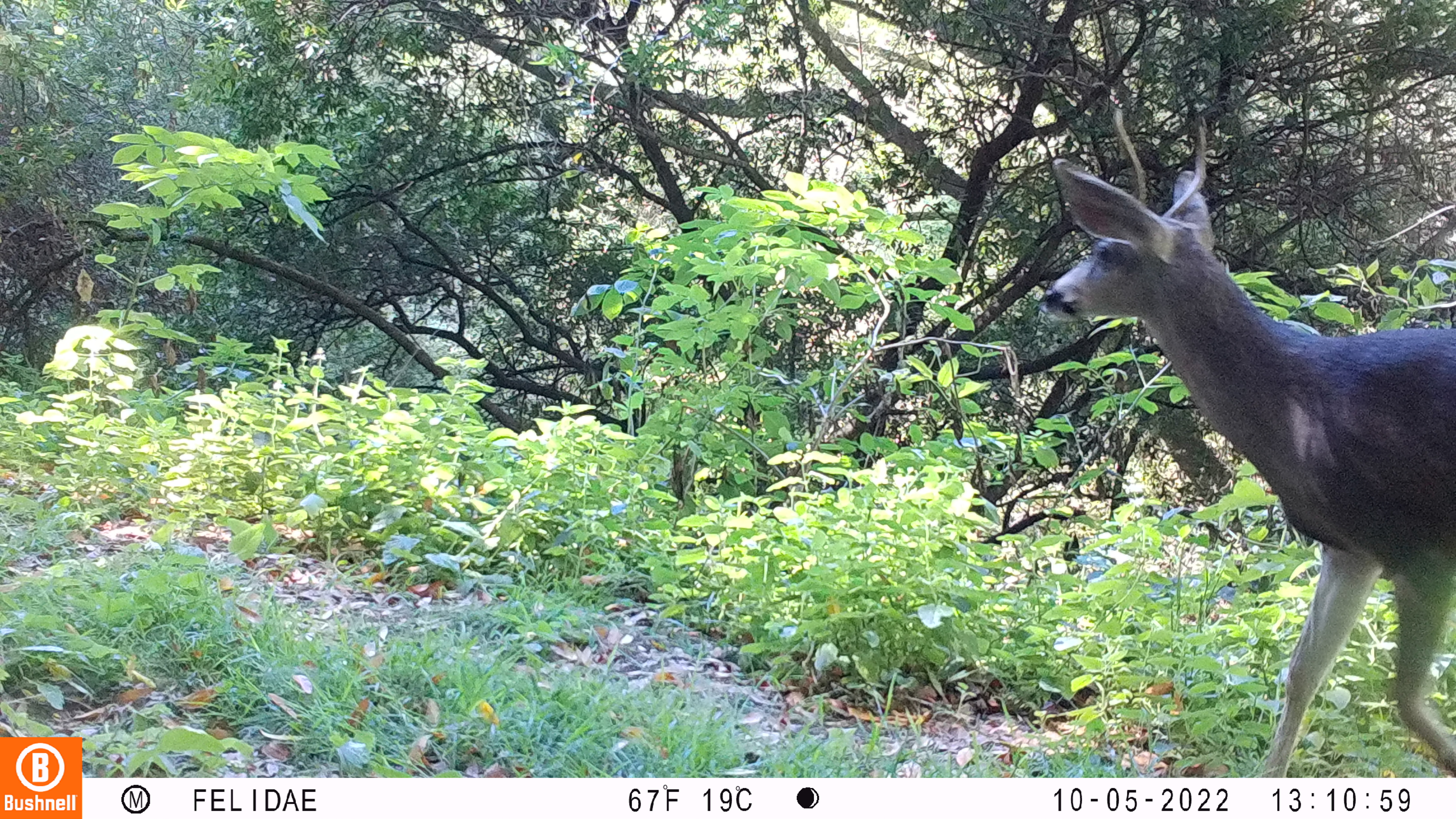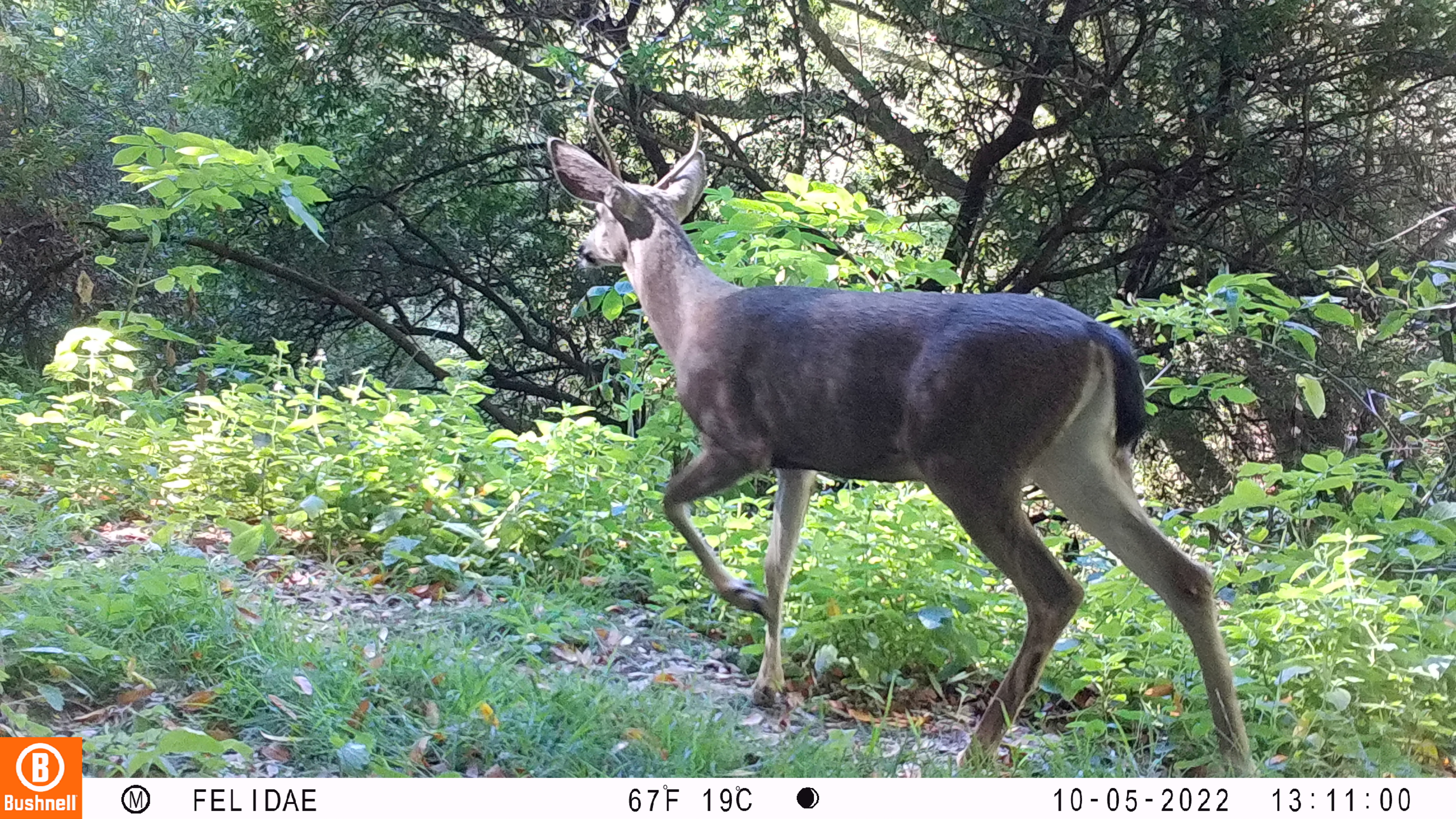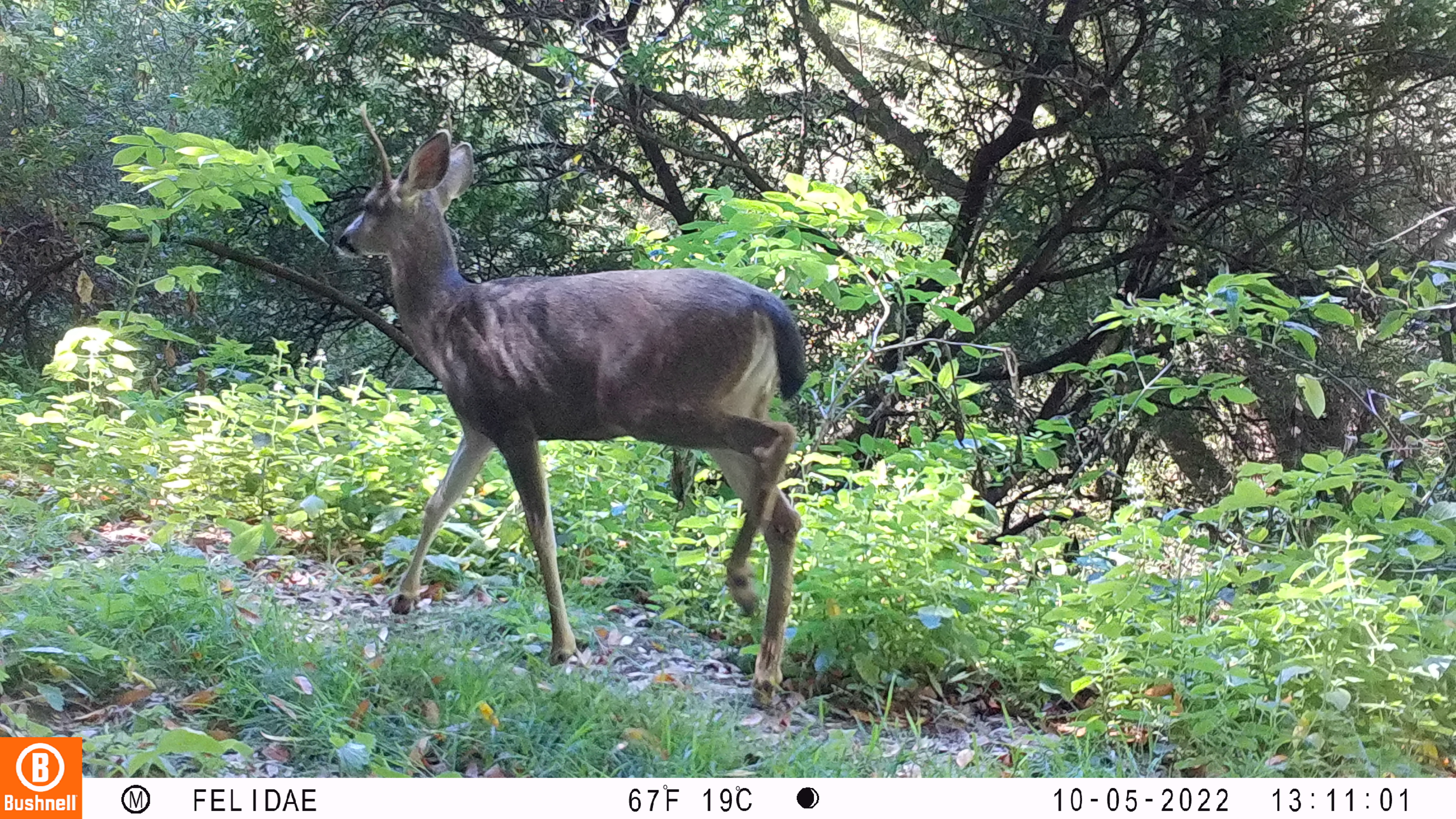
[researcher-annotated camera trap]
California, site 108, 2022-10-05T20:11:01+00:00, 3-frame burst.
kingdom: Animalia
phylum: Chordata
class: Mammalia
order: Artiodactyla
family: Cervidae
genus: Odocoileus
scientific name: Odocoileus hemionus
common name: mule deer